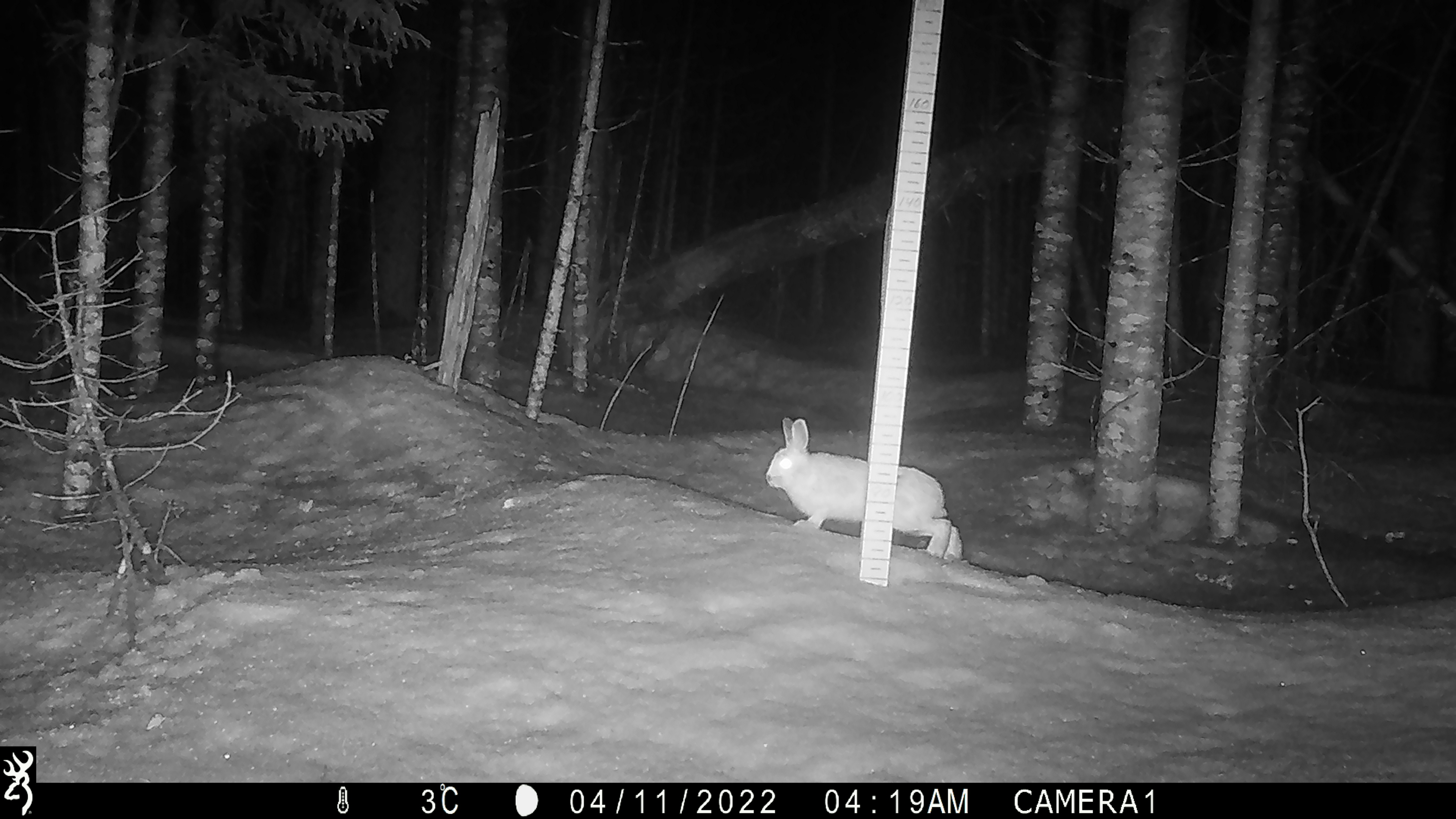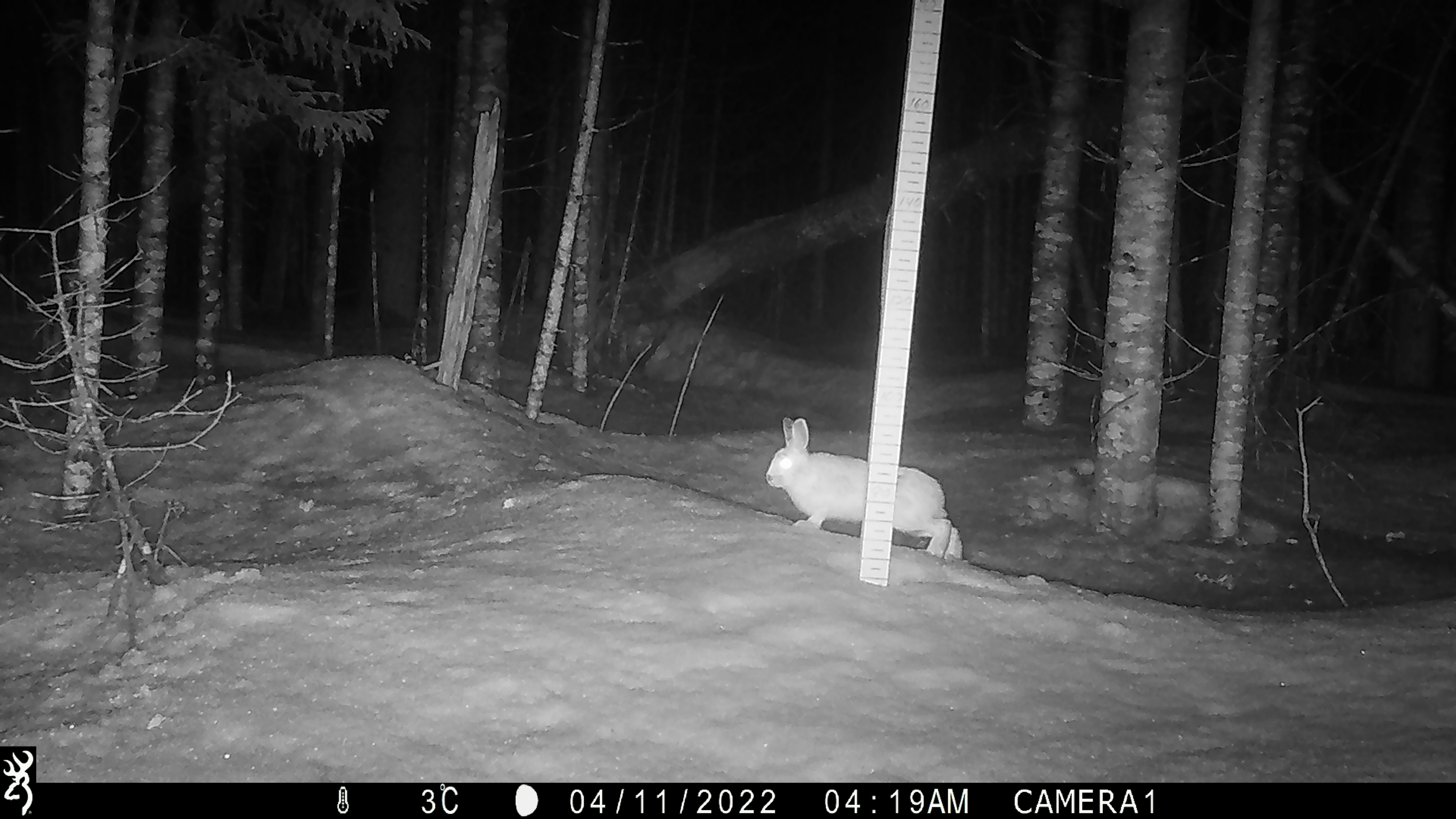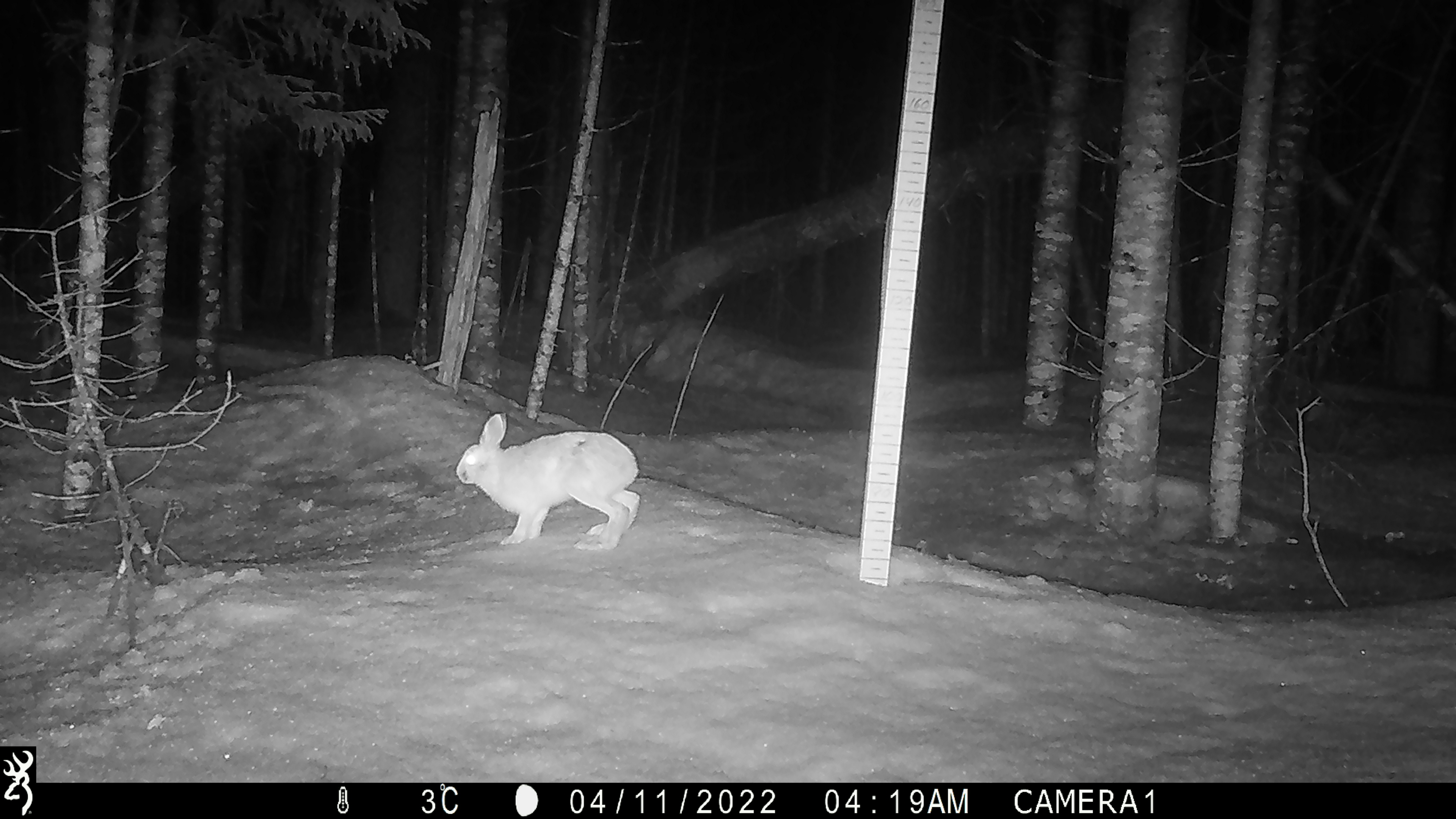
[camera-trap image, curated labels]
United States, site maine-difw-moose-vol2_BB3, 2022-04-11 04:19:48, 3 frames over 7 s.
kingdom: Animalia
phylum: Chordata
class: Mammalia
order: Lagomorpha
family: Leporidae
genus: Lepus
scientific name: Lepus americanus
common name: snowshoe hare